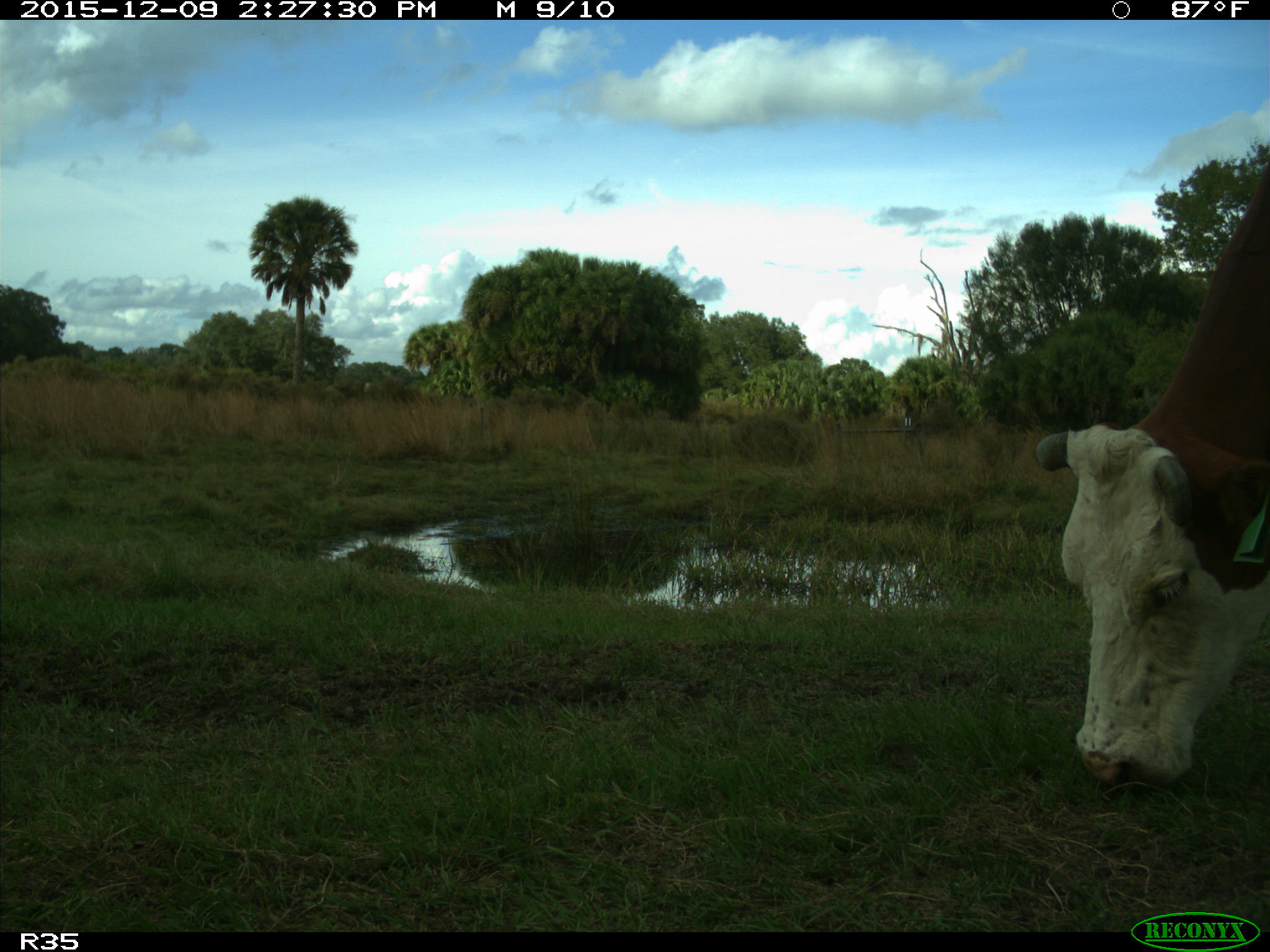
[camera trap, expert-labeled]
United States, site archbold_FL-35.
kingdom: Animalia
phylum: Chordata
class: Mammalia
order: Artiodactyla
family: Bovidae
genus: Bos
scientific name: Bos taurus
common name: domestic cow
Bos taurus (domestic cow).